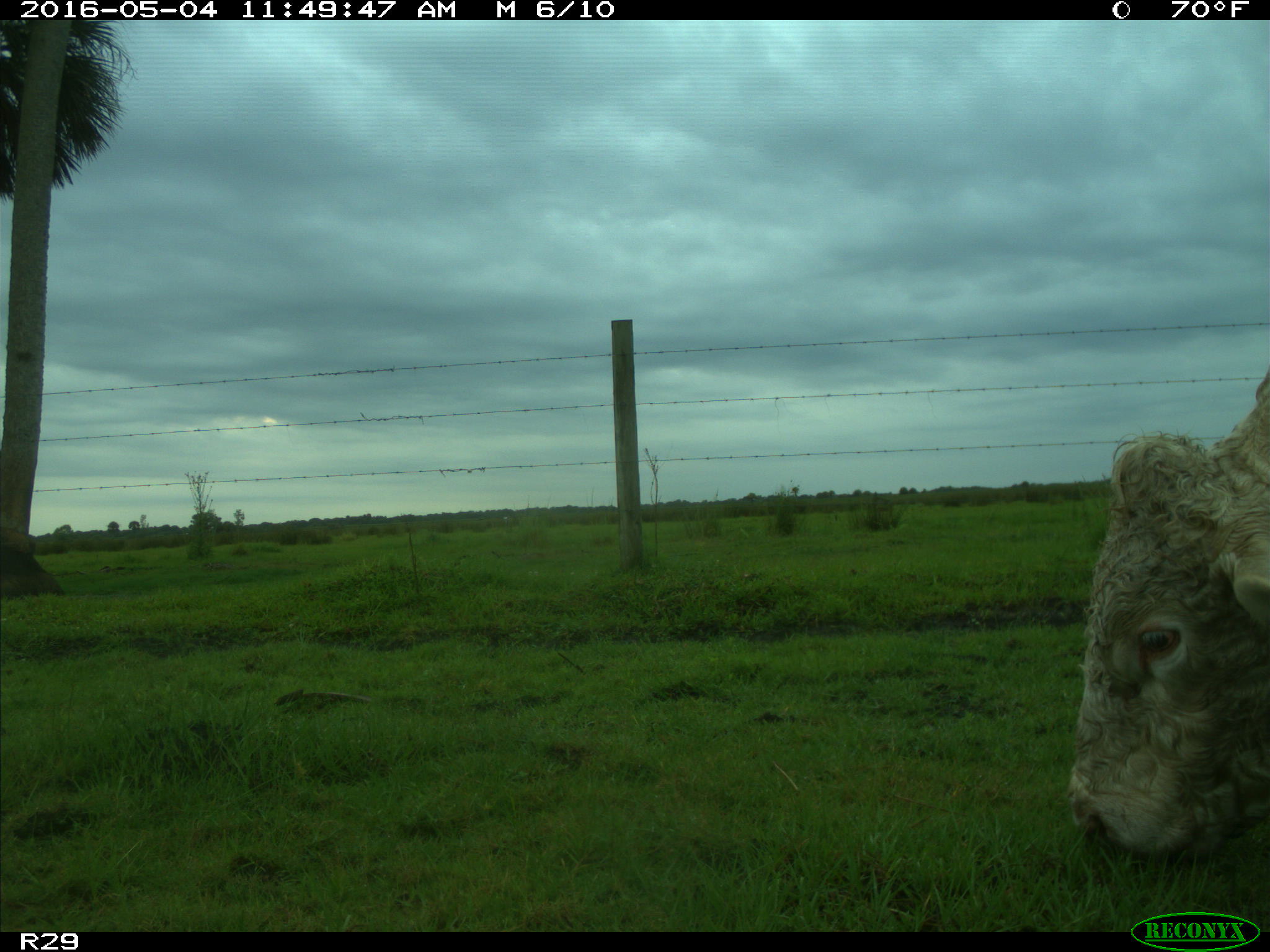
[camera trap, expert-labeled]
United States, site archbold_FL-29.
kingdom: Animalia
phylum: Chordata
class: Mammalia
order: Artiodactyla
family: Bovidae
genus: Bos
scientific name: Bos taurus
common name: domestic cow